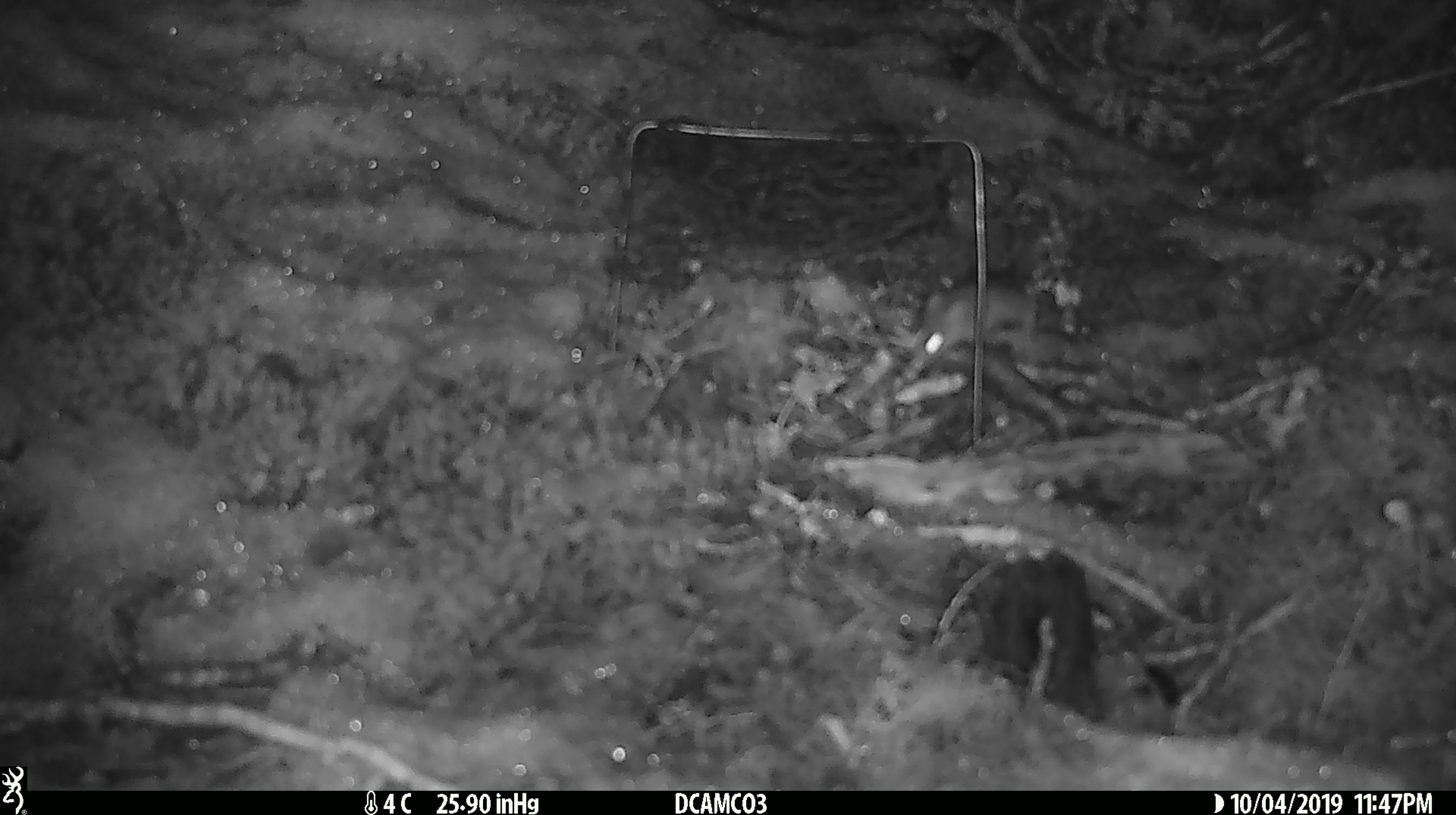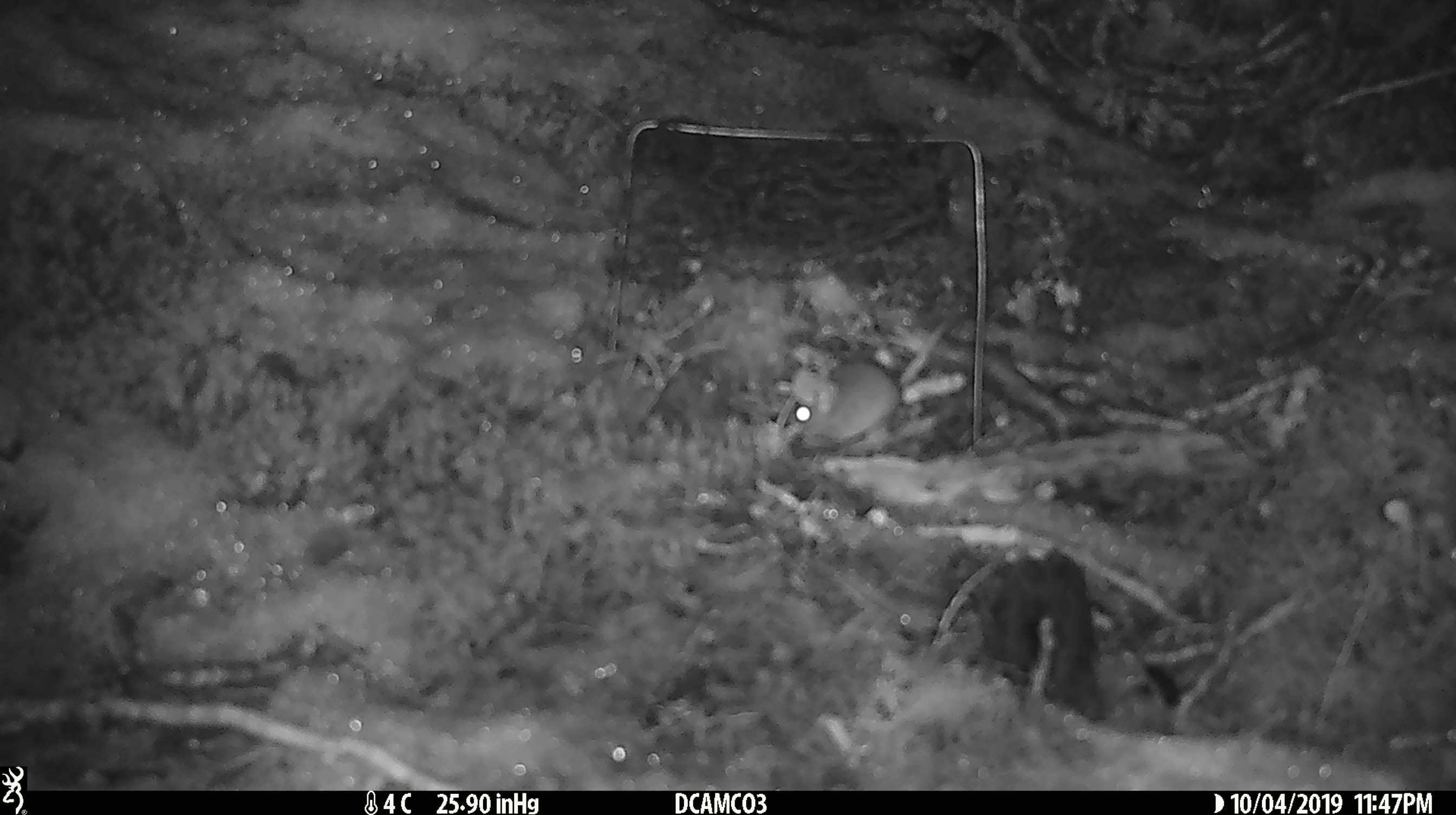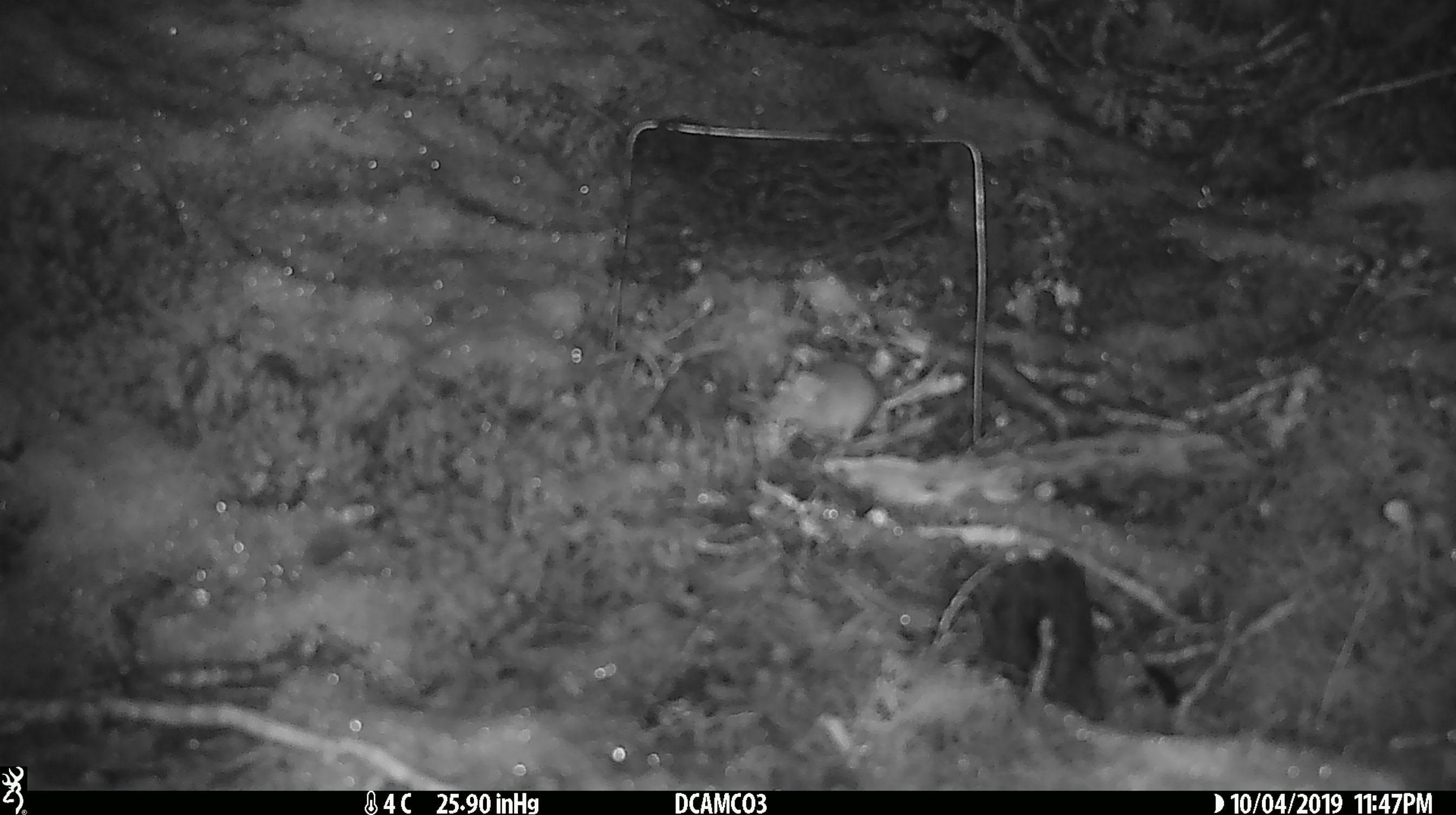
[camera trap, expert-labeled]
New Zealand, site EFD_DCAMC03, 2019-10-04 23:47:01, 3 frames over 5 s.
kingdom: Animalia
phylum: Chordata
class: Mammalia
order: Rodentia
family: Muridae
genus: Mus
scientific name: Mus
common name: mouse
Mouse (Mus).